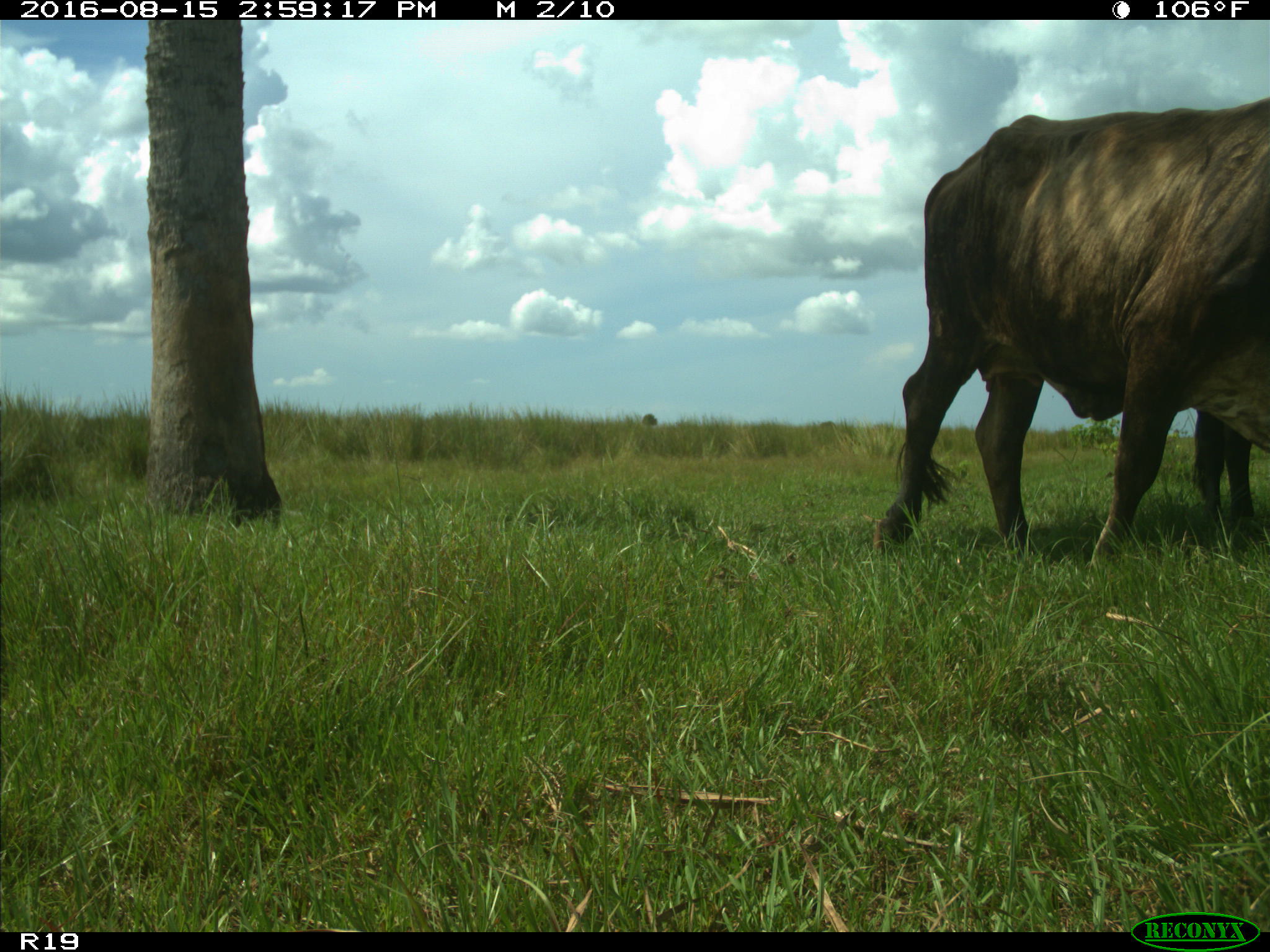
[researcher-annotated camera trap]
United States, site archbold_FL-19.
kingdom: Animalia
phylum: Chordata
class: Mammalia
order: Artiodactyla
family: Bovidae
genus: Bos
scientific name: Bos taurus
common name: domestic cow